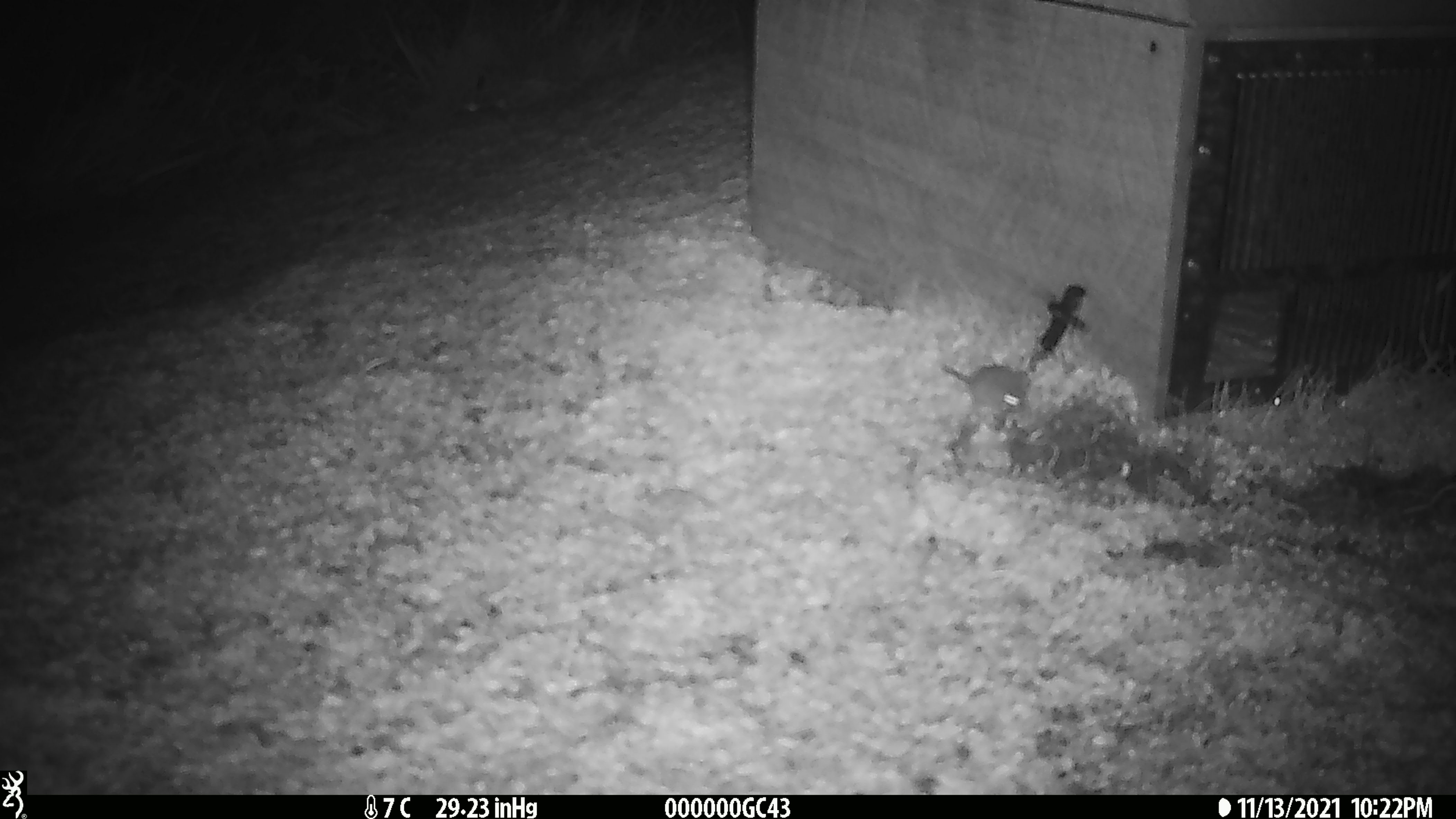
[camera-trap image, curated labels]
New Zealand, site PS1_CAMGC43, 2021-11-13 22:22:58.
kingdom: Animalia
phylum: Chordata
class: Mammalia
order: Rodentia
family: Muridae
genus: Mus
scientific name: Mus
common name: mouse